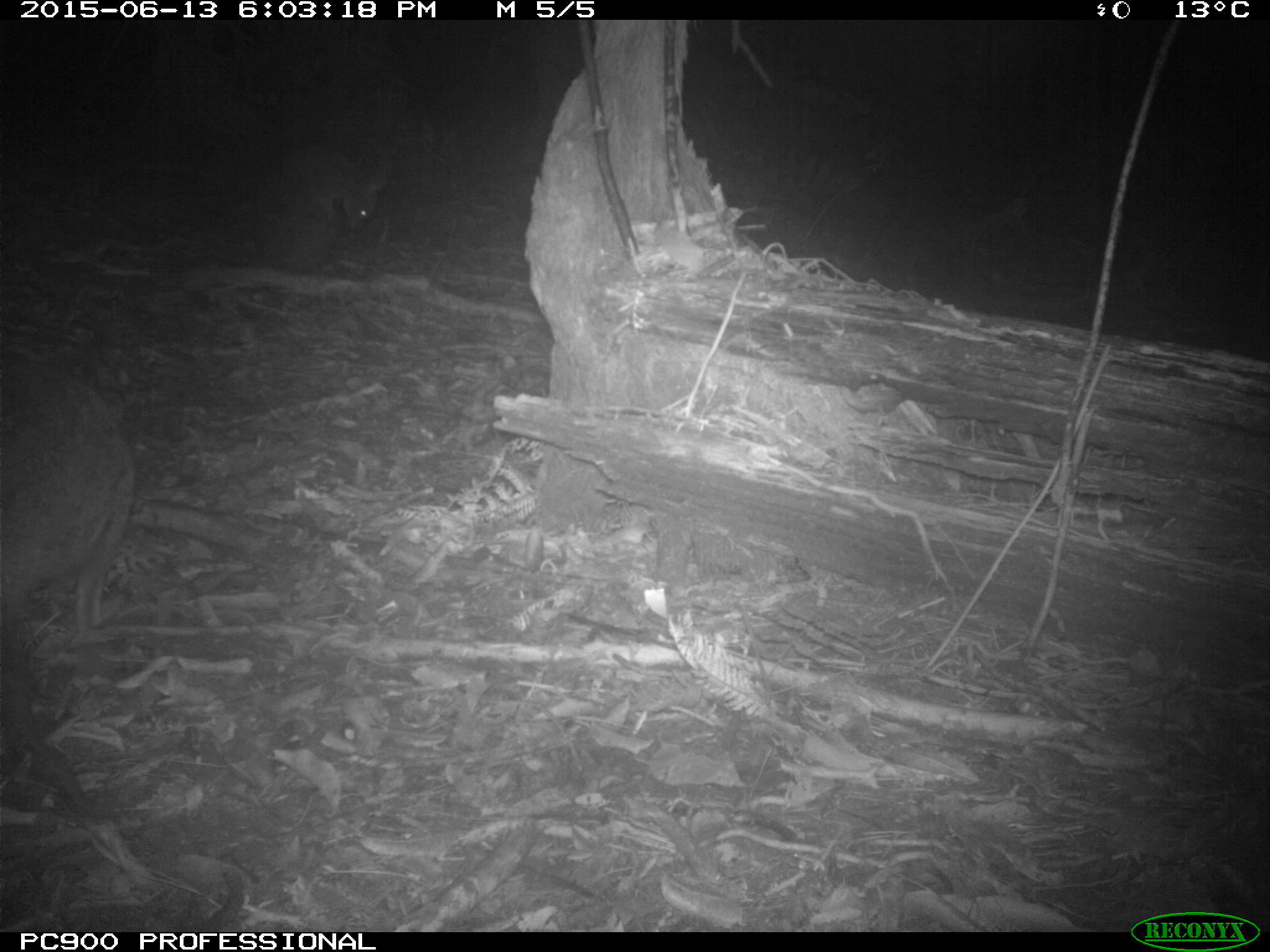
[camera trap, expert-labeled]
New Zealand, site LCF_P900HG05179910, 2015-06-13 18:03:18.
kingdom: Animalia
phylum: Chordata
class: Mammalia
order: Diprotodontia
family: Macropodidae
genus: Notamacropus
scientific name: Notamacropus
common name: wallaby